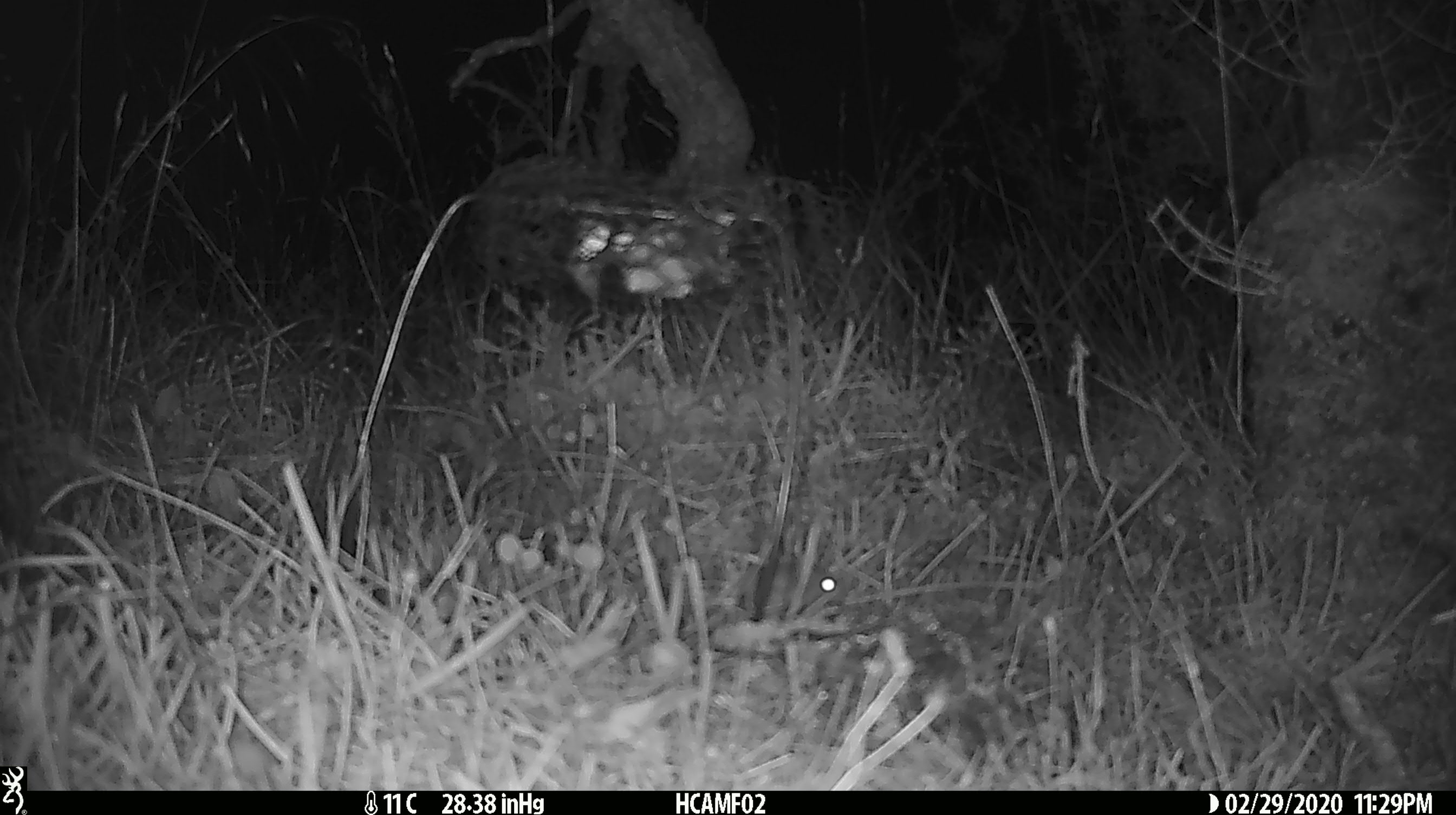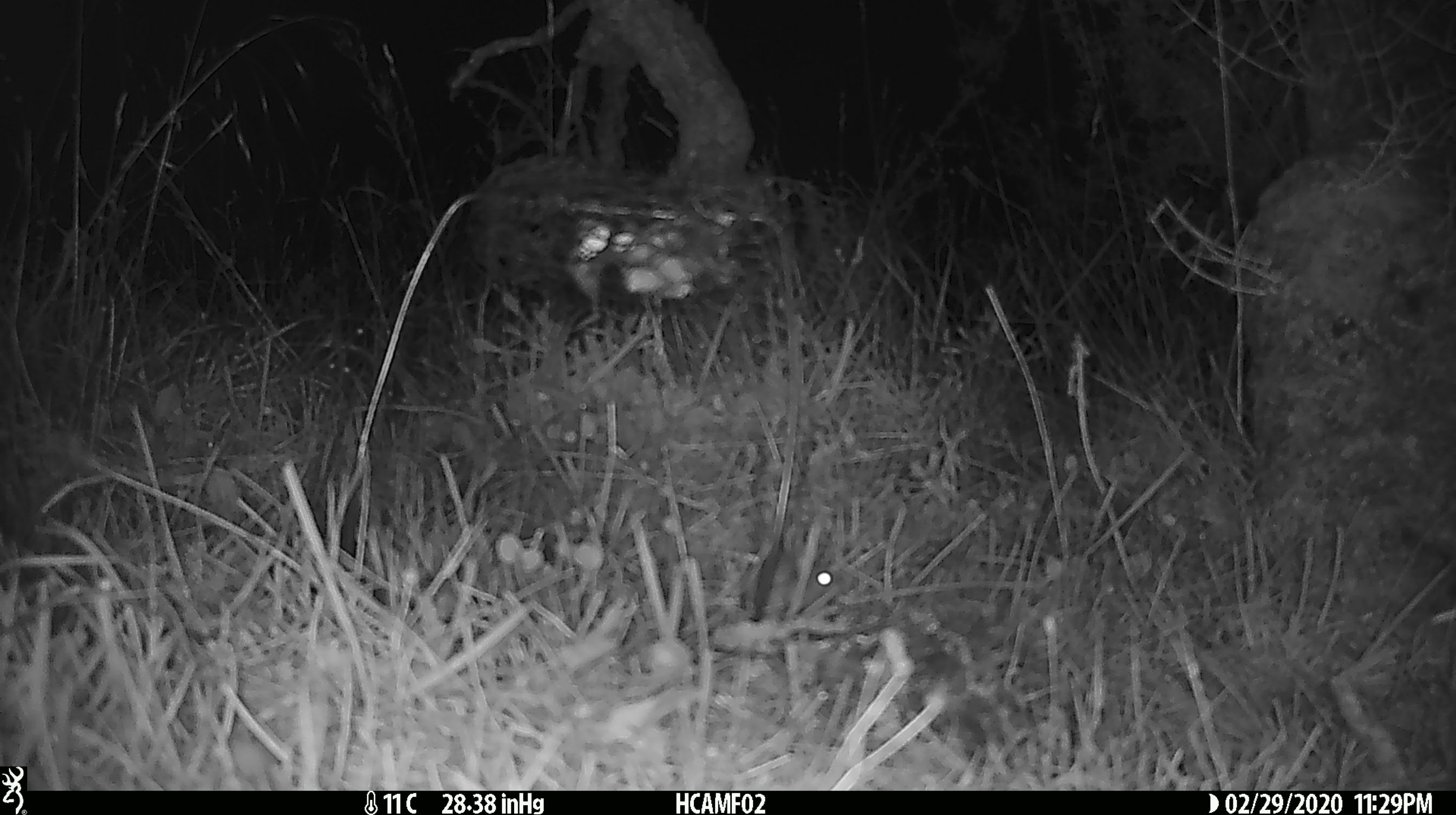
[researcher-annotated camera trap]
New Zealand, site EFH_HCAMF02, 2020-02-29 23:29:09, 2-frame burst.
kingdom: Animalia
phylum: Chordata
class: Mammalia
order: Rodentia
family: Muridae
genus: Mus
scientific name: Mus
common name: mouse